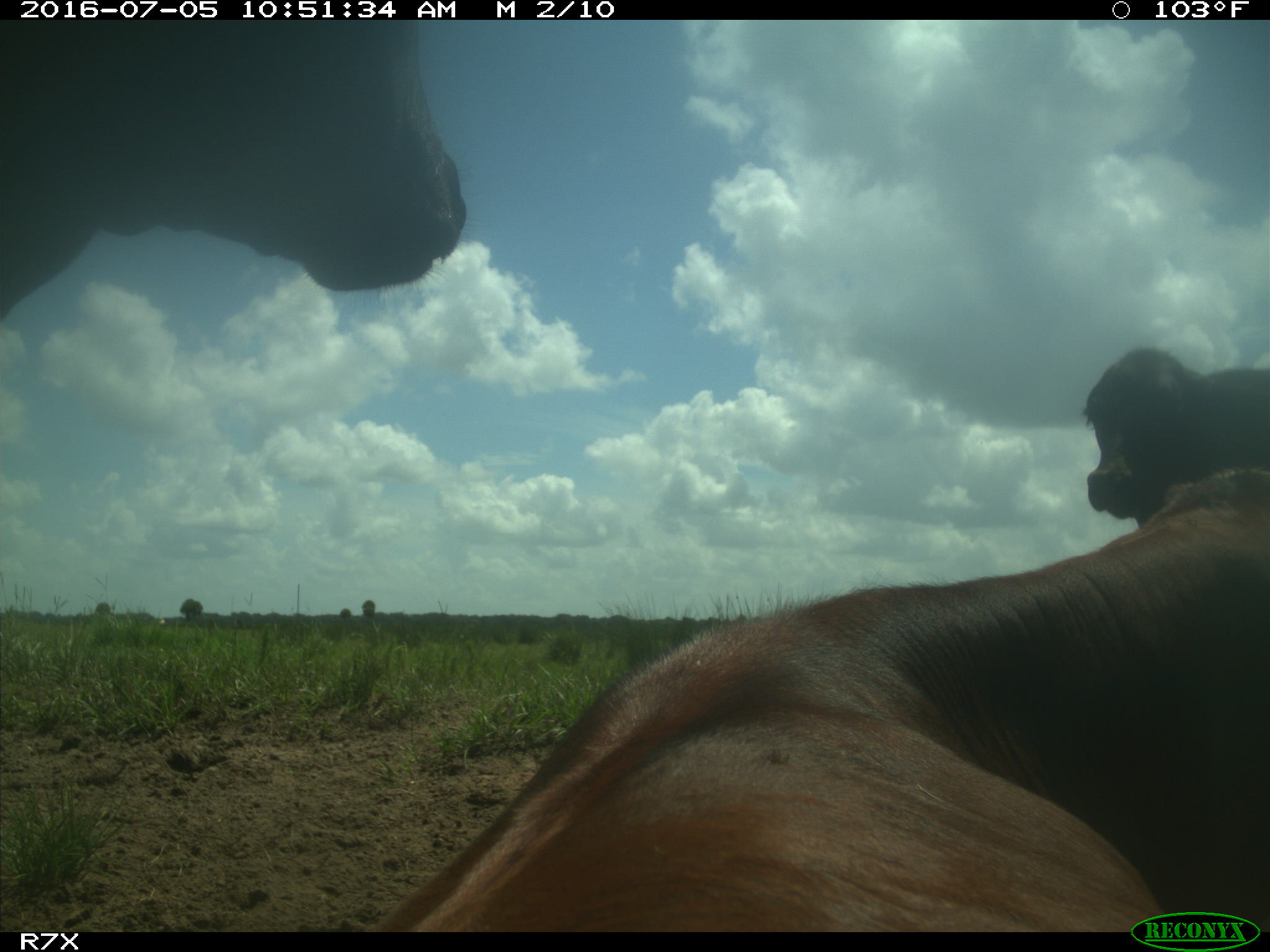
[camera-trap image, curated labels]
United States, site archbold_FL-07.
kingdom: Animalia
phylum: Chordata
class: Mammalia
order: Artiodactyla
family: Bovidae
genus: Bos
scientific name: Bos taurus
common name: domestic cow